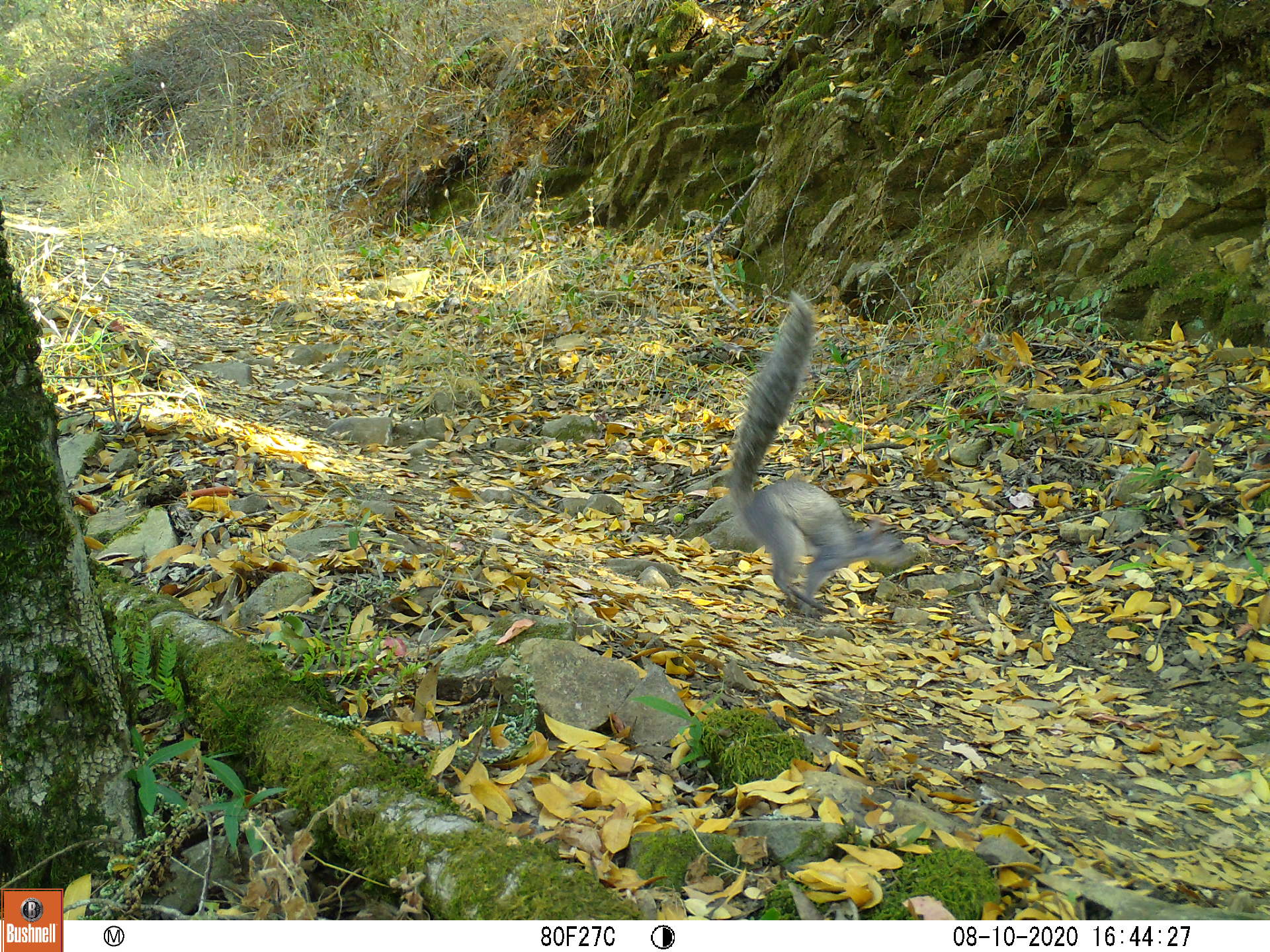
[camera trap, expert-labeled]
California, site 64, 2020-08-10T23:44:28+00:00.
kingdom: Animalia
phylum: Chordata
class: Mammalia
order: Rodentia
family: Sciuridae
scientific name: Sciuridae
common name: squirrel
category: unknown squirrel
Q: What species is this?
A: Unknown squirrel (squirrel) (Sciuridae).